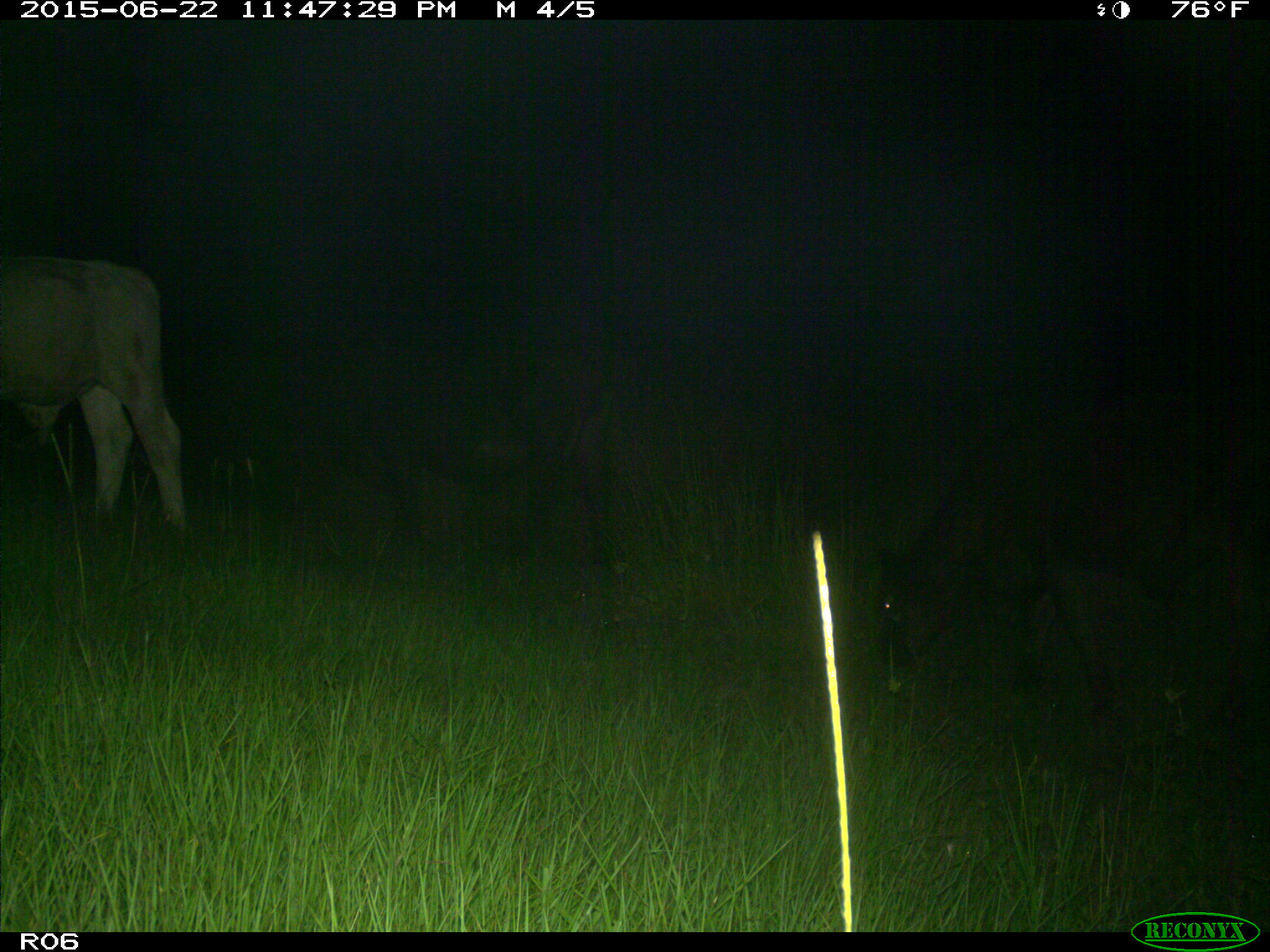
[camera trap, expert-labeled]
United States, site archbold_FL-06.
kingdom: Animalia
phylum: Chordata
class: Mammalia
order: Artiodactyla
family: Bovidae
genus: Bos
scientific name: Bos taurus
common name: domestic cow